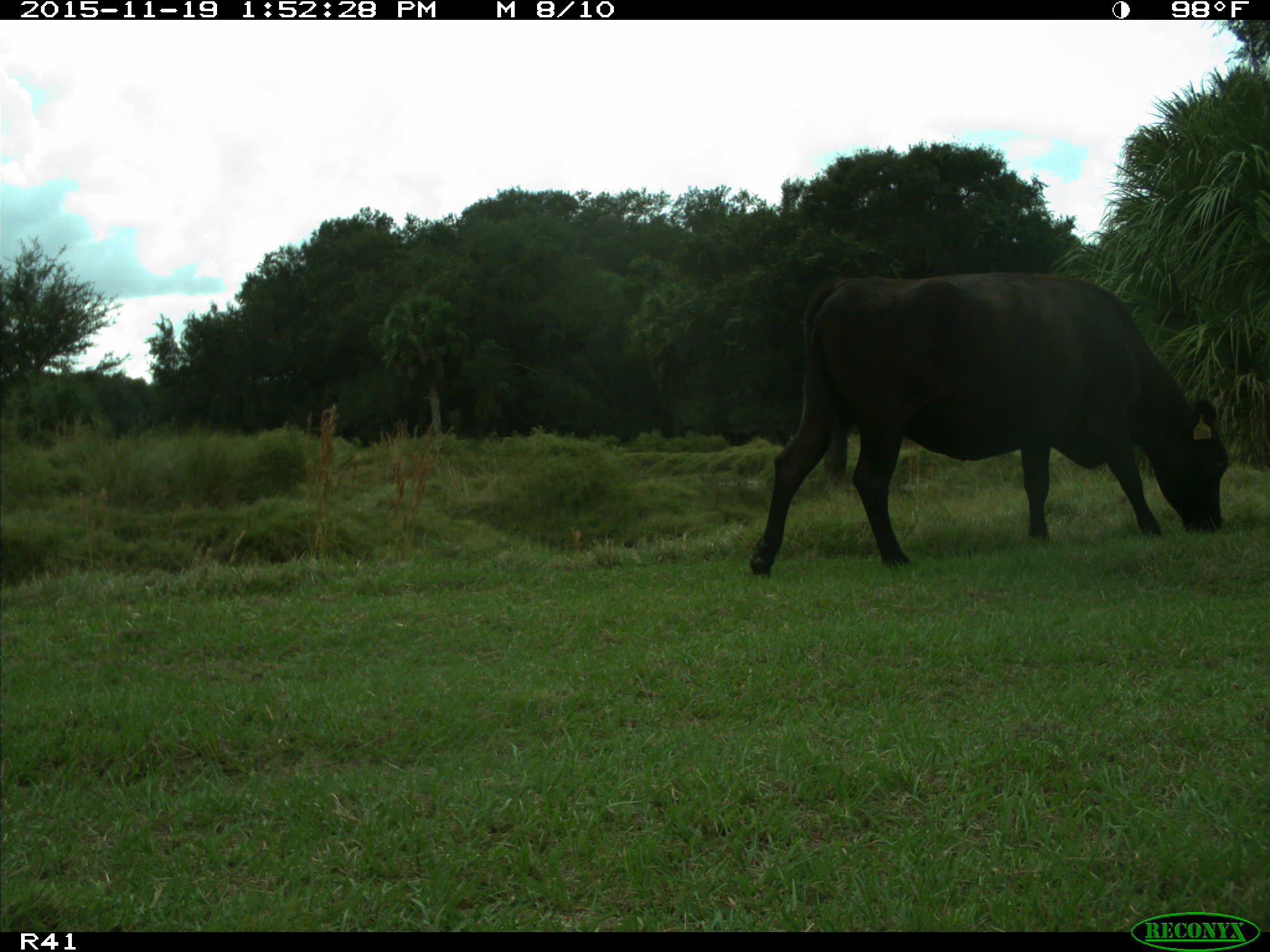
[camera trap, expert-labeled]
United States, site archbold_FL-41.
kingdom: Animalia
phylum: Chordata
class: Mammalia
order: Artiodactyla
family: Bovidae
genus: Bos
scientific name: Bos taurus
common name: domestic cow